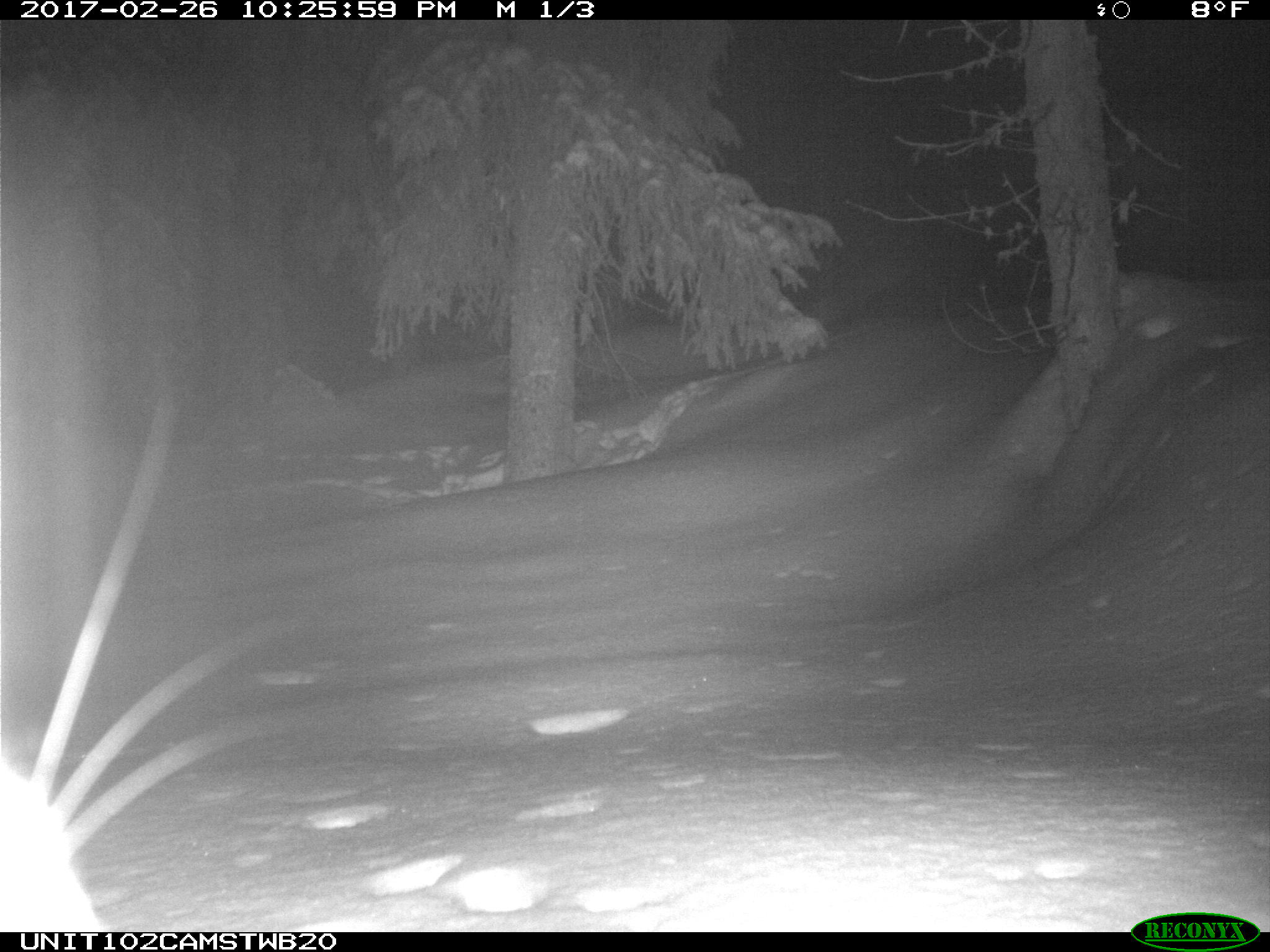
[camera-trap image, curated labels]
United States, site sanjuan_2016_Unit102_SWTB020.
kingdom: Animalia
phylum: Chordata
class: Mammalia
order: Lagomorpha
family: Leporidae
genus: Lepus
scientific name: Lepus americanus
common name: snowshoe hare